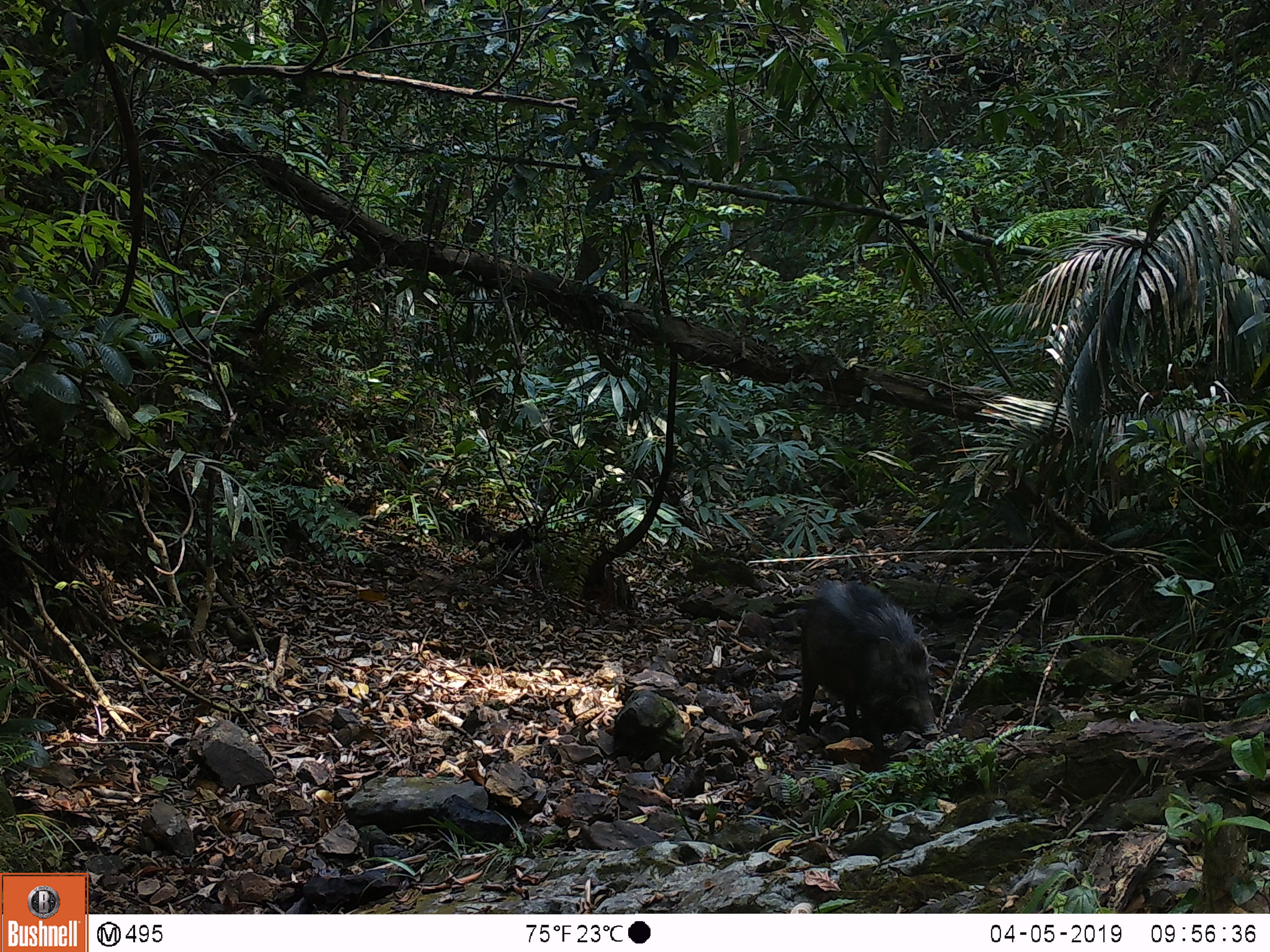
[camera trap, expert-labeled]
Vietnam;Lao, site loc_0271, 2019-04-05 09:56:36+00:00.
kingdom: Animalia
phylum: Chordata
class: Mammalia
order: Artiodactyla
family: Suidae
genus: Sus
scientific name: Sus scrofa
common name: eurasian wild pig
Eurasian wild pig (Sus scrofa). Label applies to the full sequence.